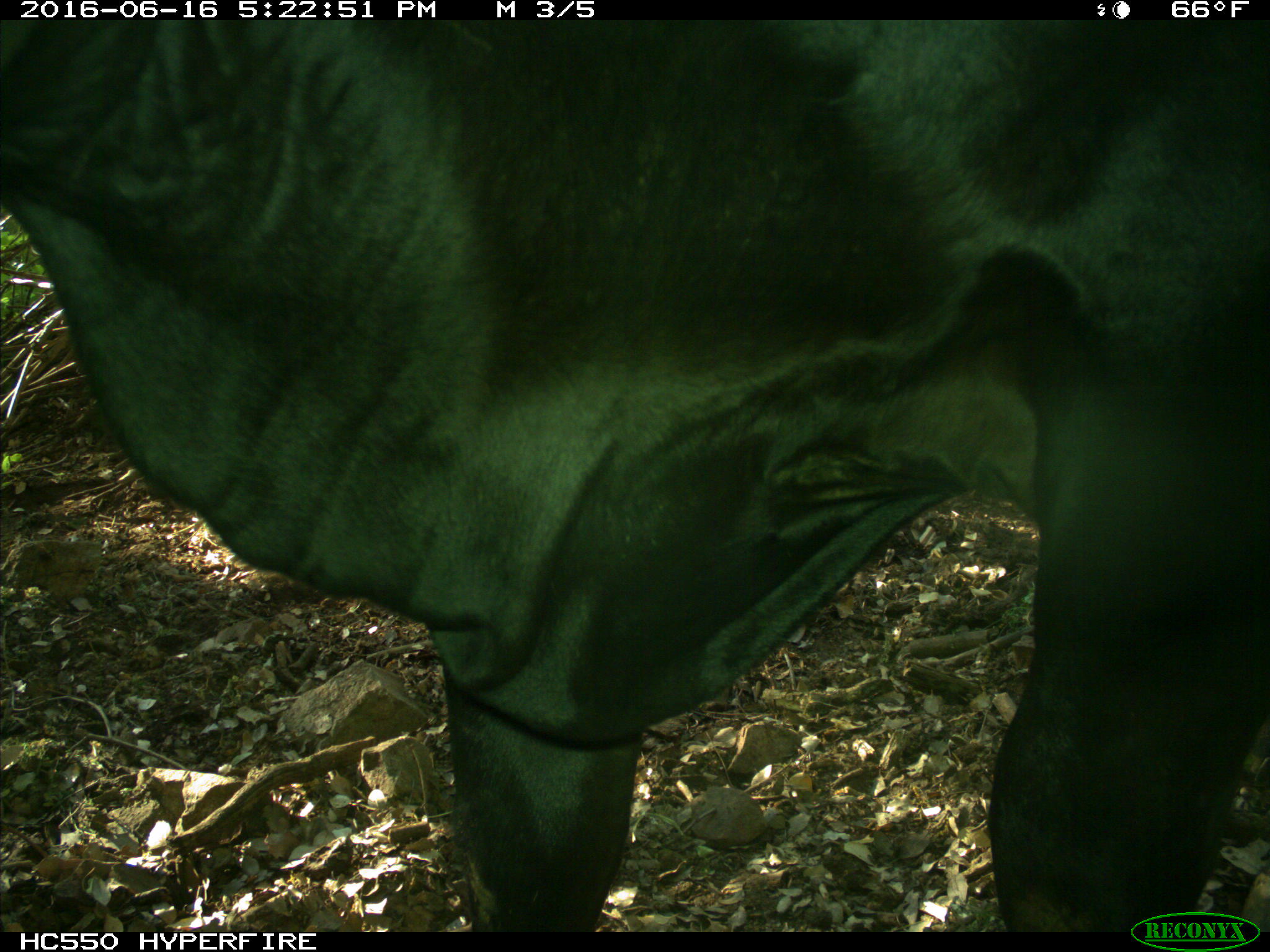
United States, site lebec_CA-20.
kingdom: Animalia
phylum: Chordata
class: Mammalia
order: Artiodactyla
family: Bovidae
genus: Bos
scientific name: Bos taurus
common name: domestic cow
Bos taurus (domestic cow).